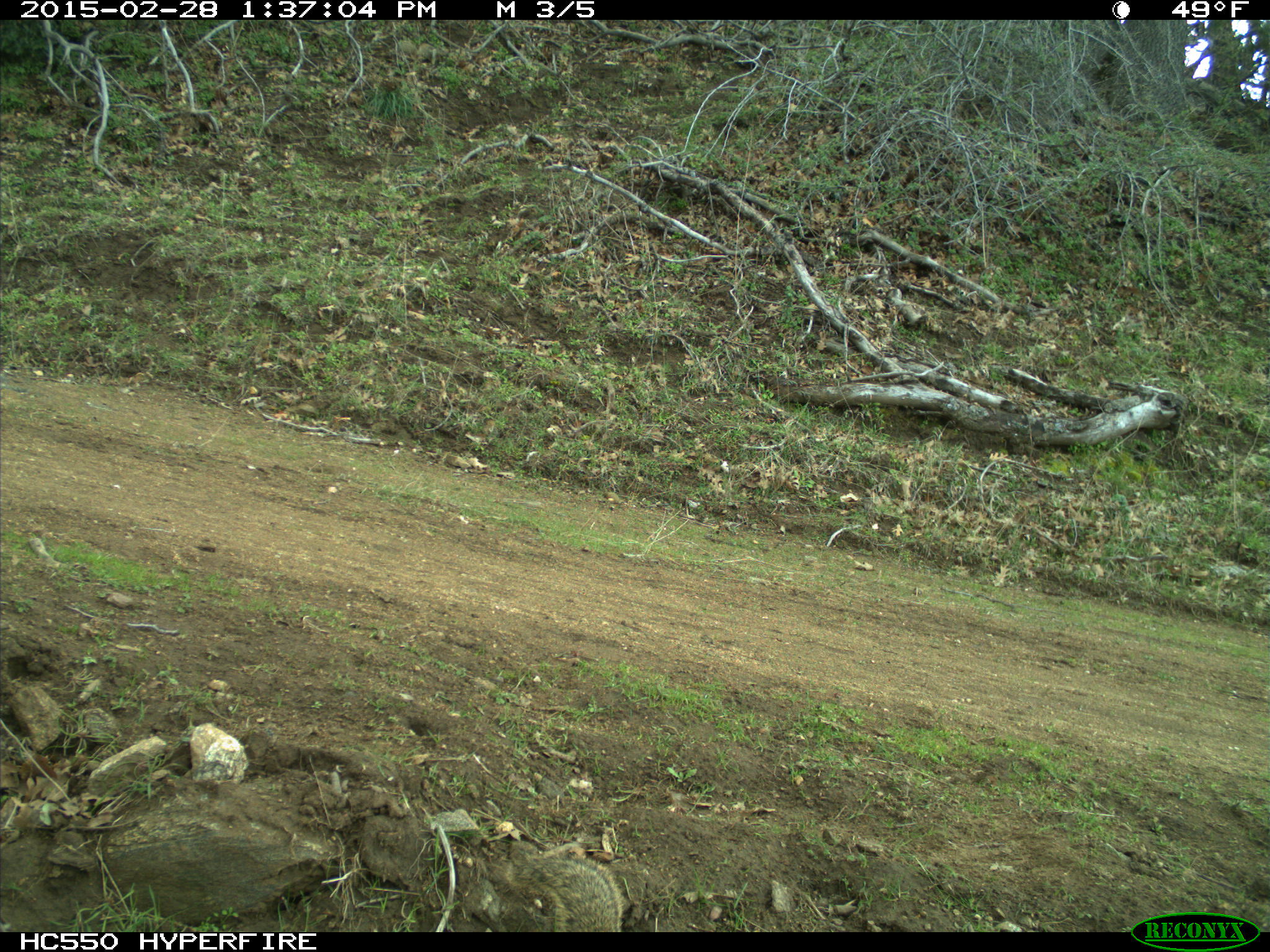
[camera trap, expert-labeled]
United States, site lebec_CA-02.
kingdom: Animalia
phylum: Chordata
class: Mammalia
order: Rodentia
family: Sciuridae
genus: Otospermophilus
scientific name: Otospermophilus beecheyi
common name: california ground squirrel